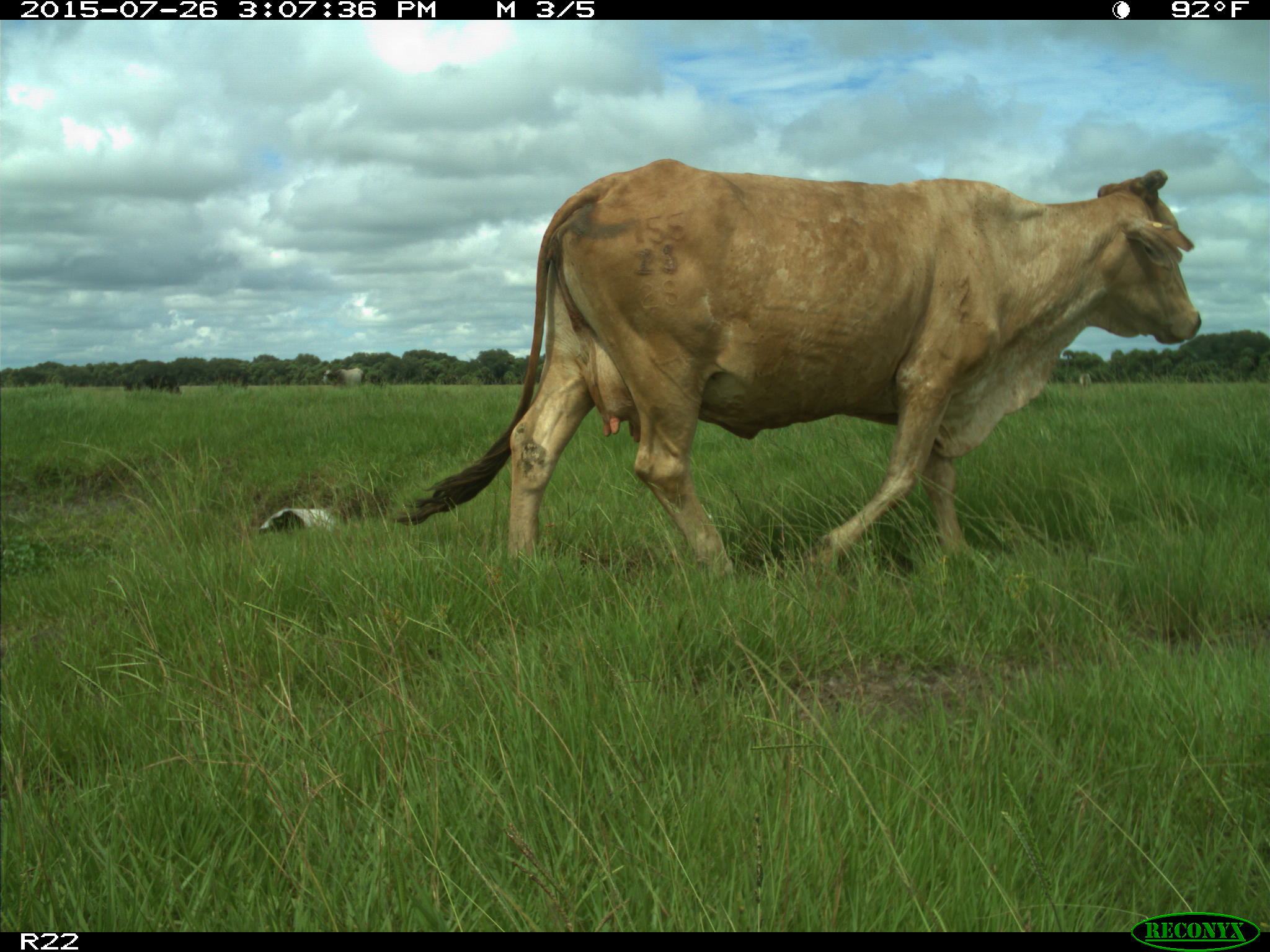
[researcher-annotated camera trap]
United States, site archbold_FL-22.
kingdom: Animalia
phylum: Chordata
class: Mammalia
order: Artiodactyla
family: Bovidae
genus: Bos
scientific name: Bos taurus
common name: domestic cow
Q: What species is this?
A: Bos taurus (domestic cow).